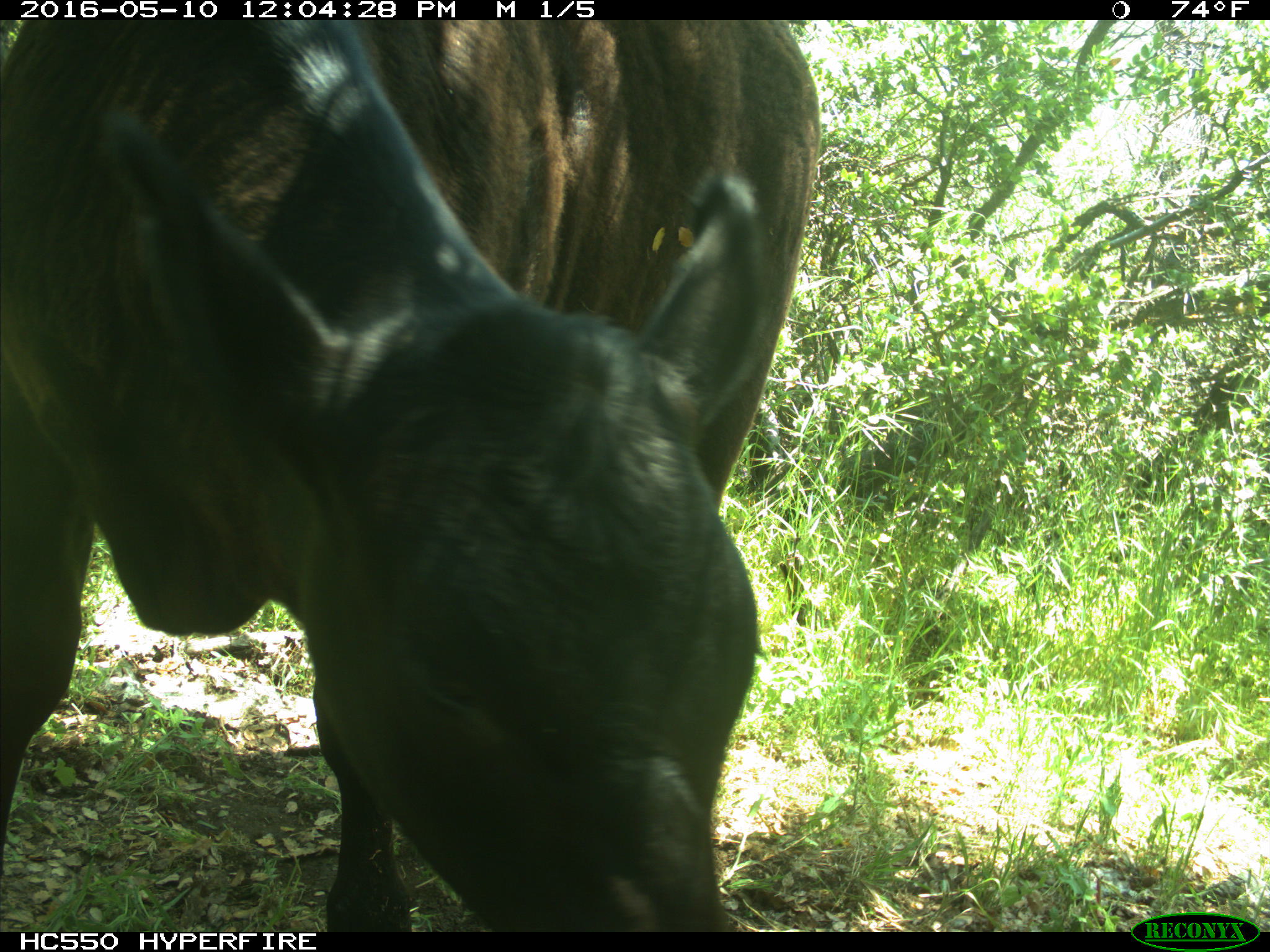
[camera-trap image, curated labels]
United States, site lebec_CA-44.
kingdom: Animalia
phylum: Chordata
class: Mammalia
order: Artiodactyla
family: Bovidae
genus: Bos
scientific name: Bos taurus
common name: domestic cow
Bos taurus (domestic cow).